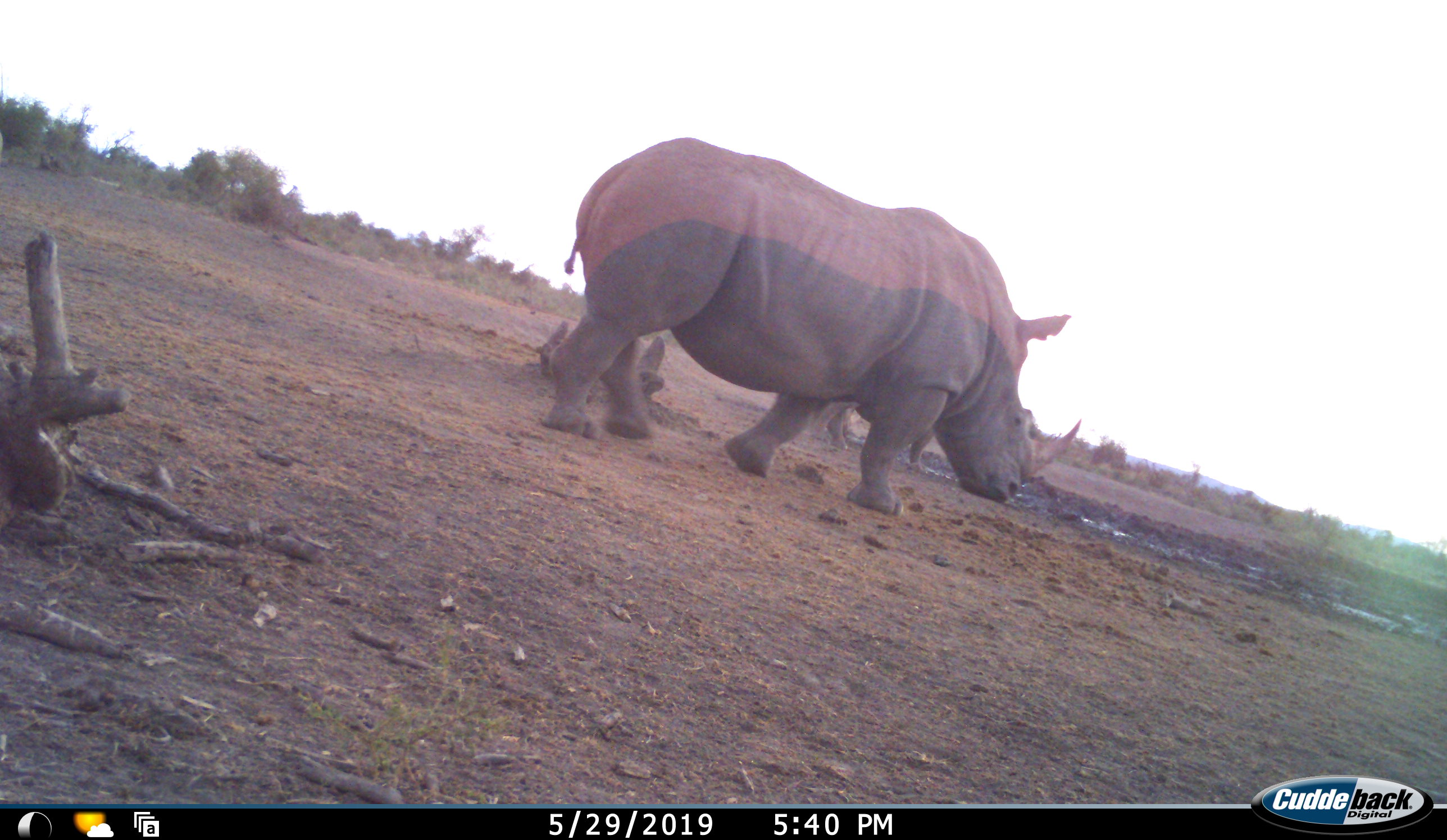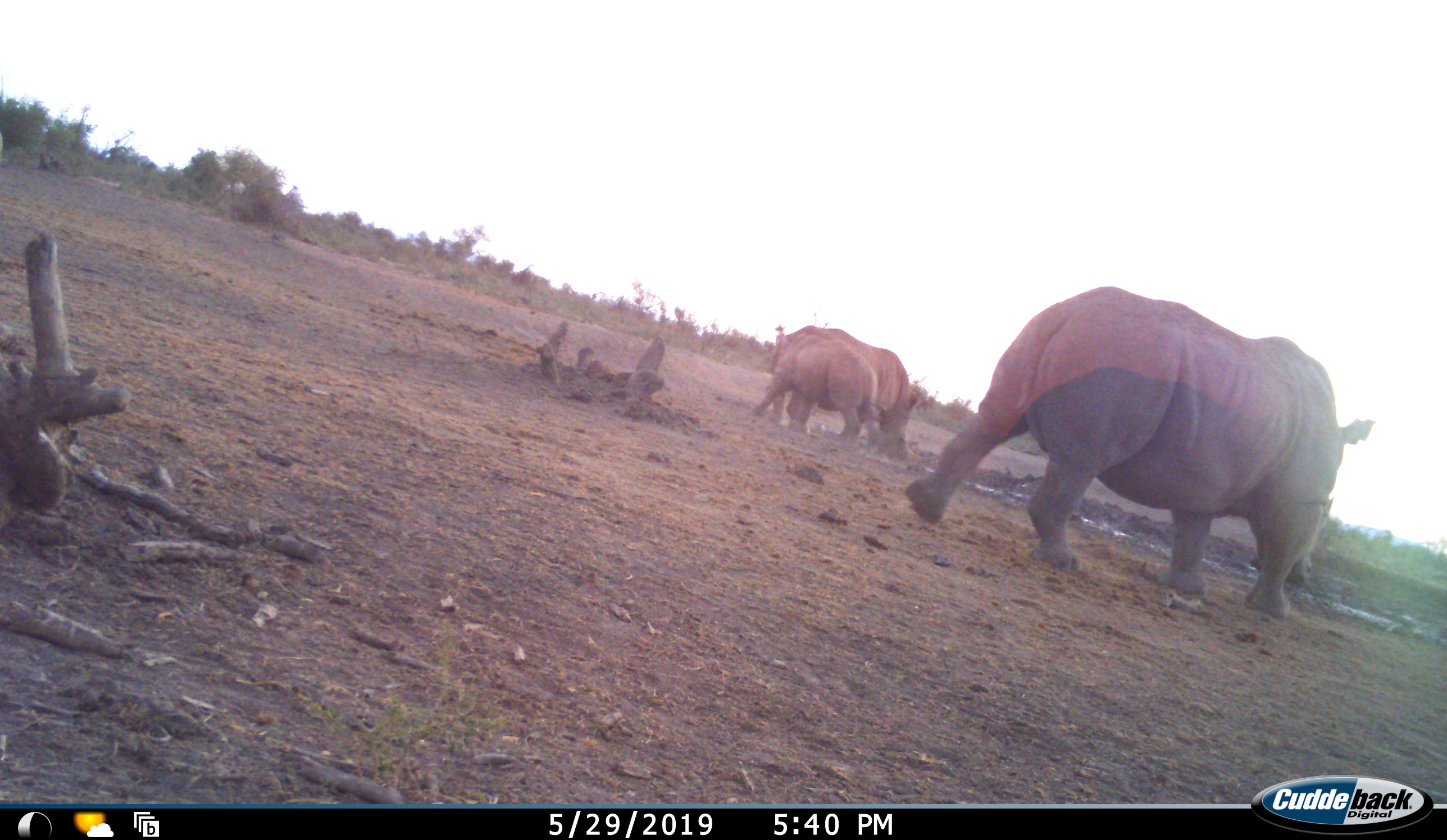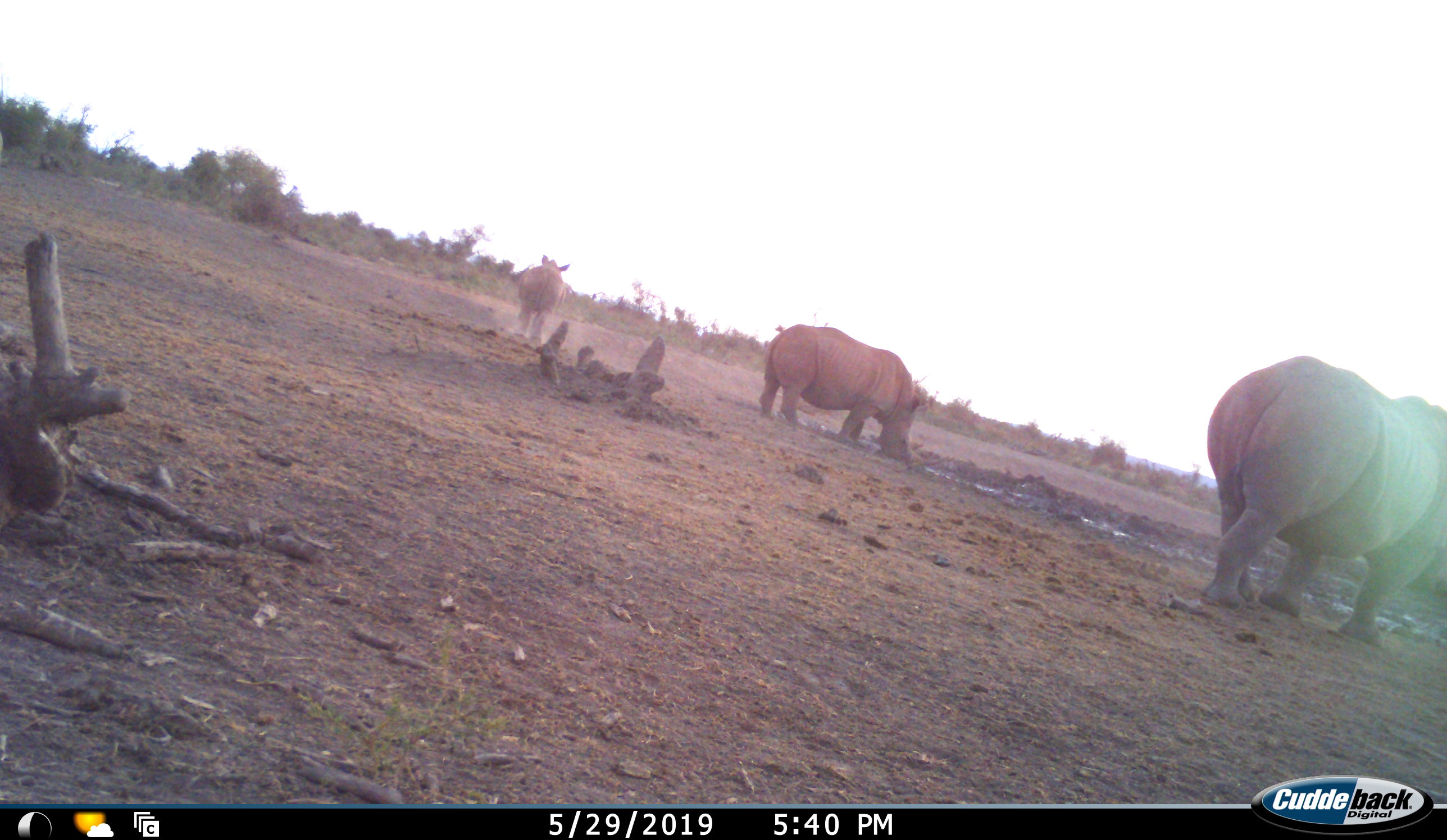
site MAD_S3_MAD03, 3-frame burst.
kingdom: Animalia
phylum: Chordata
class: Mammalia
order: Perissodactyla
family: Rhinocerotidae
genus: Ceratotherium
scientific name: Ceratotherium simum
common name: white rhinoceros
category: rhinoceroswhite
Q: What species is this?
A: Rhinoceroswhite (white rhinoceros) (Ceratotherium simum).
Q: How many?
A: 3.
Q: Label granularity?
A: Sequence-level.